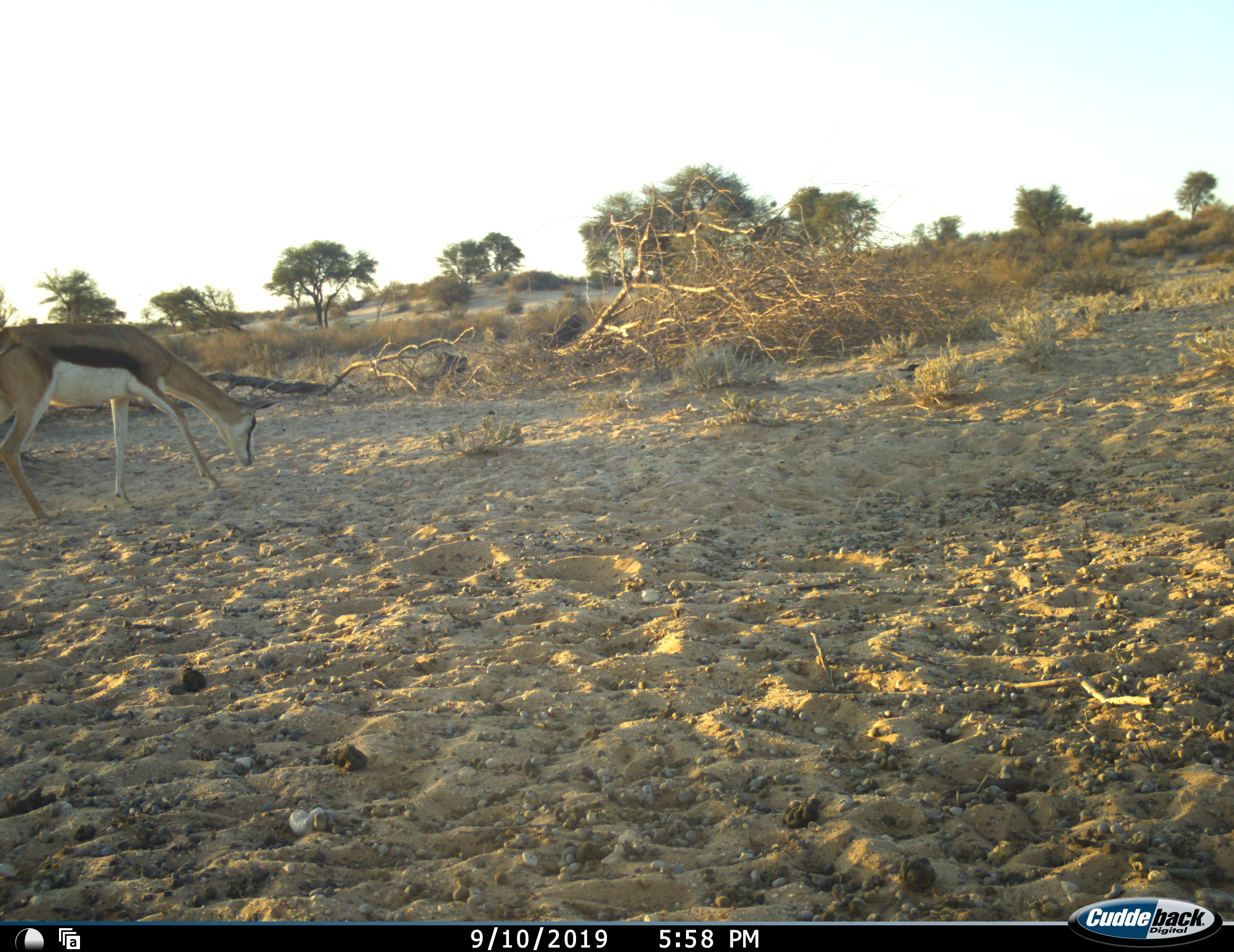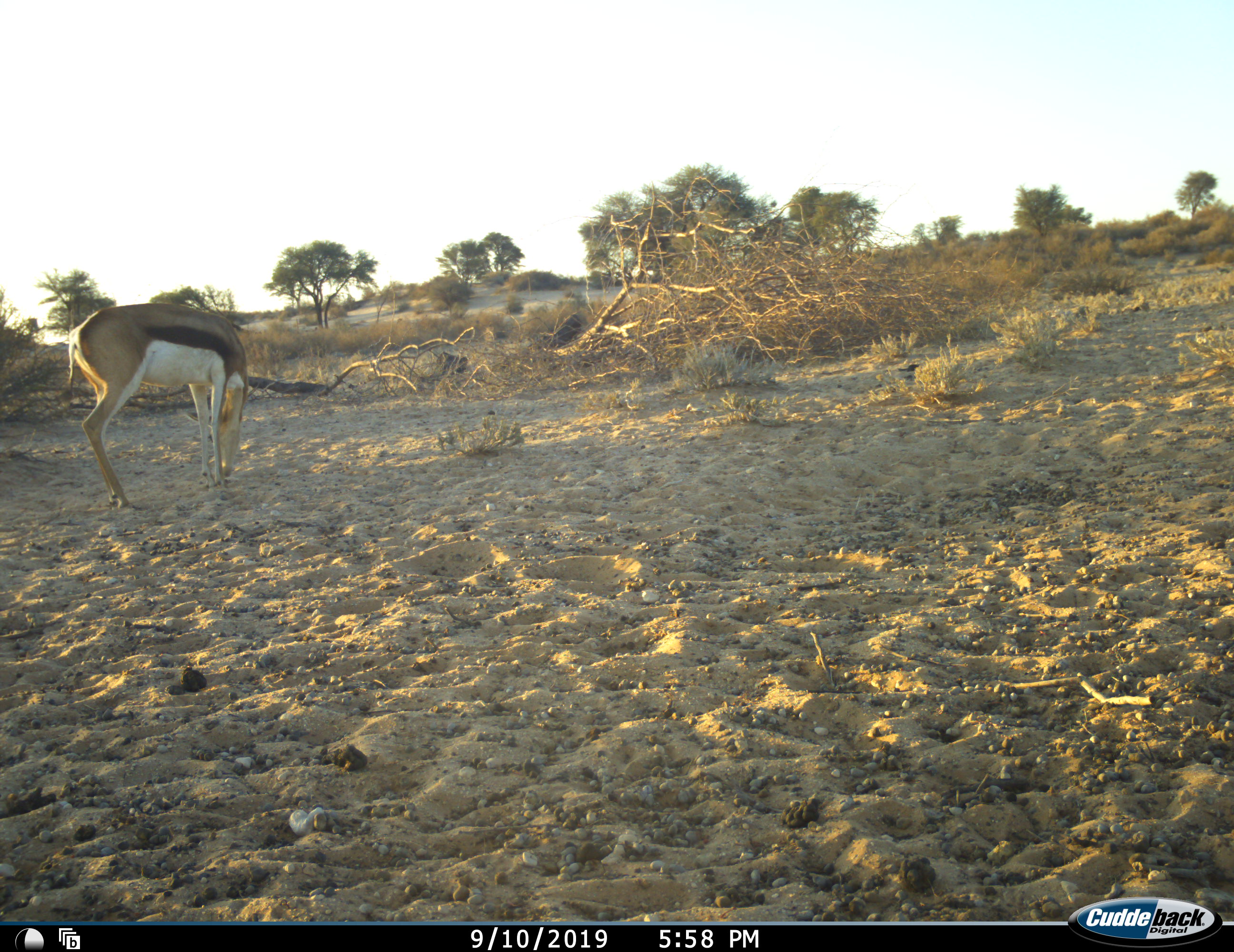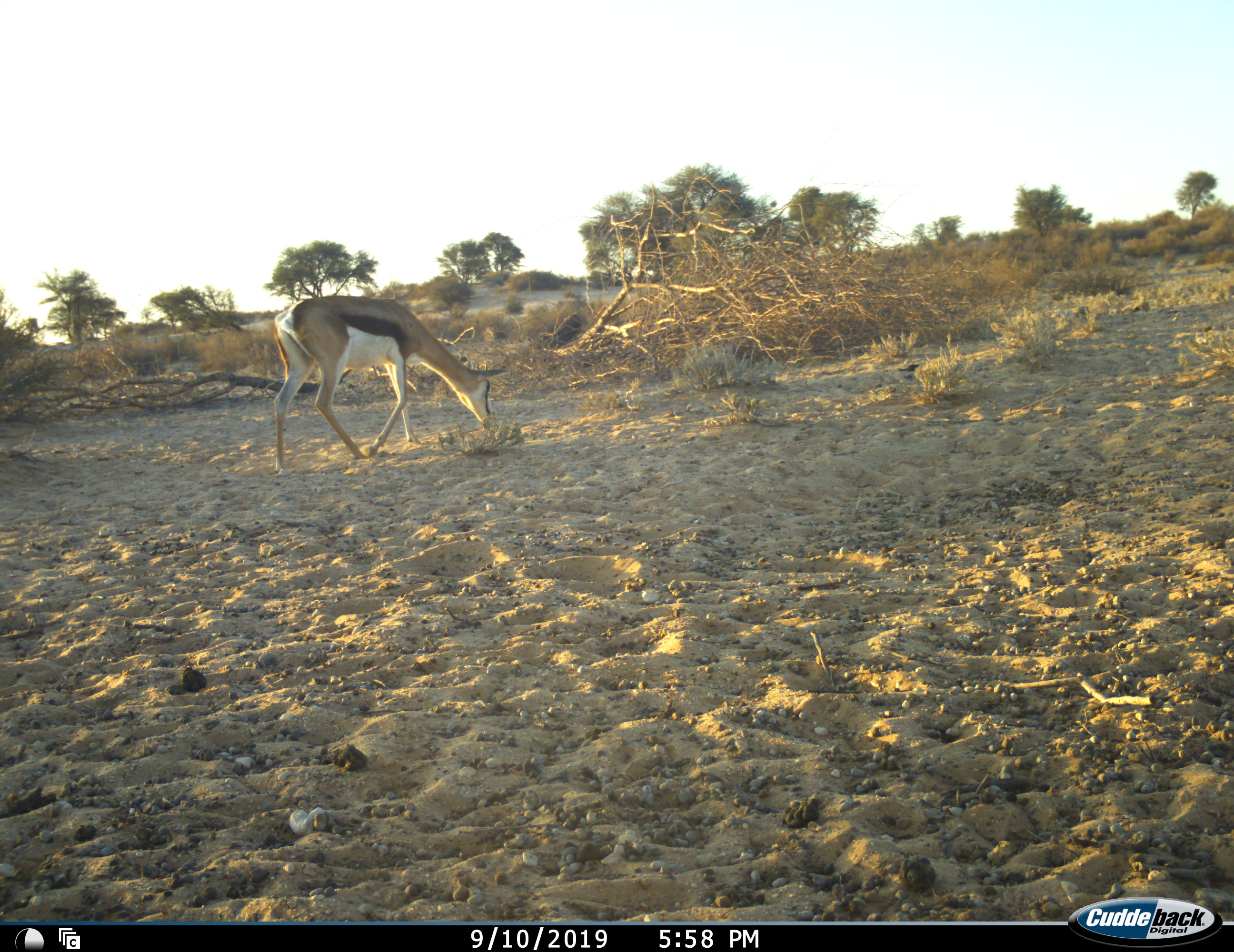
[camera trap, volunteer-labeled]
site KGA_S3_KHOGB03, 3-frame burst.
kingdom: Animalia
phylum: Chordata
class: Mammalia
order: Artiodactyla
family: Bovidae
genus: Antidorcas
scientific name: Antidorcas marsupialis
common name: springbok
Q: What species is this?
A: Springbok (Antidorcas marsupialis).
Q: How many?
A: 1.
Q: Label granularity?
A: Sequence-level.